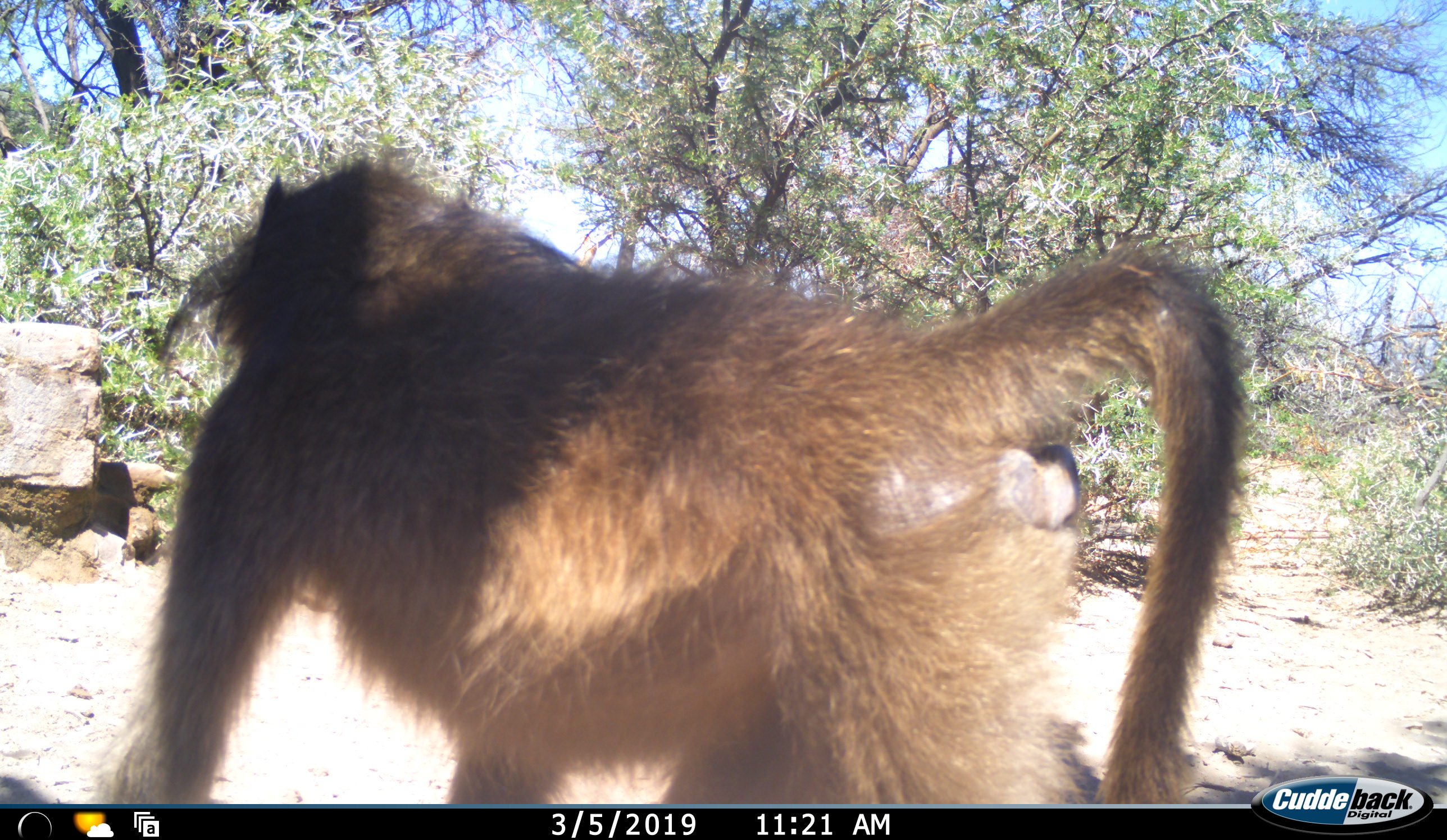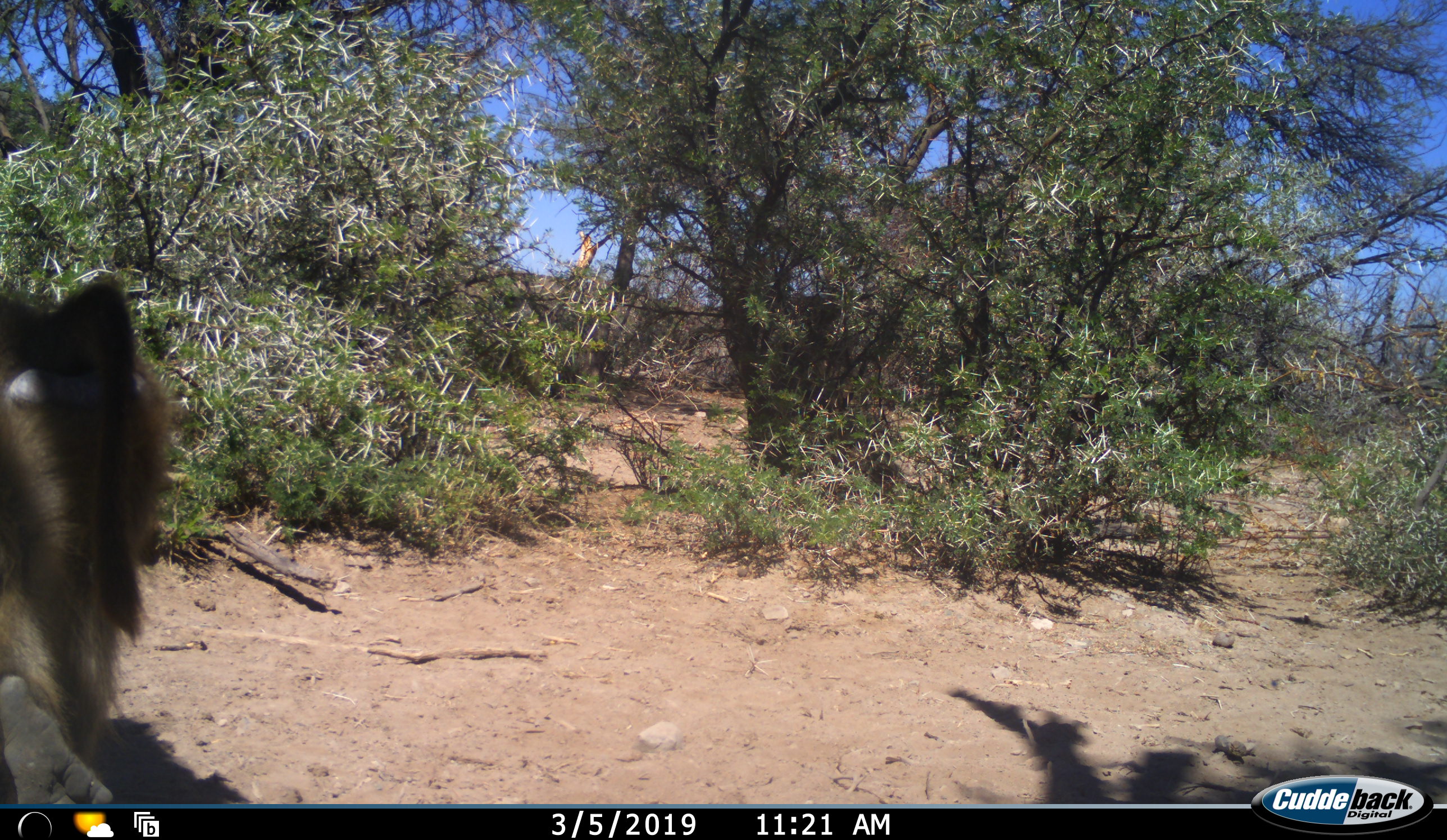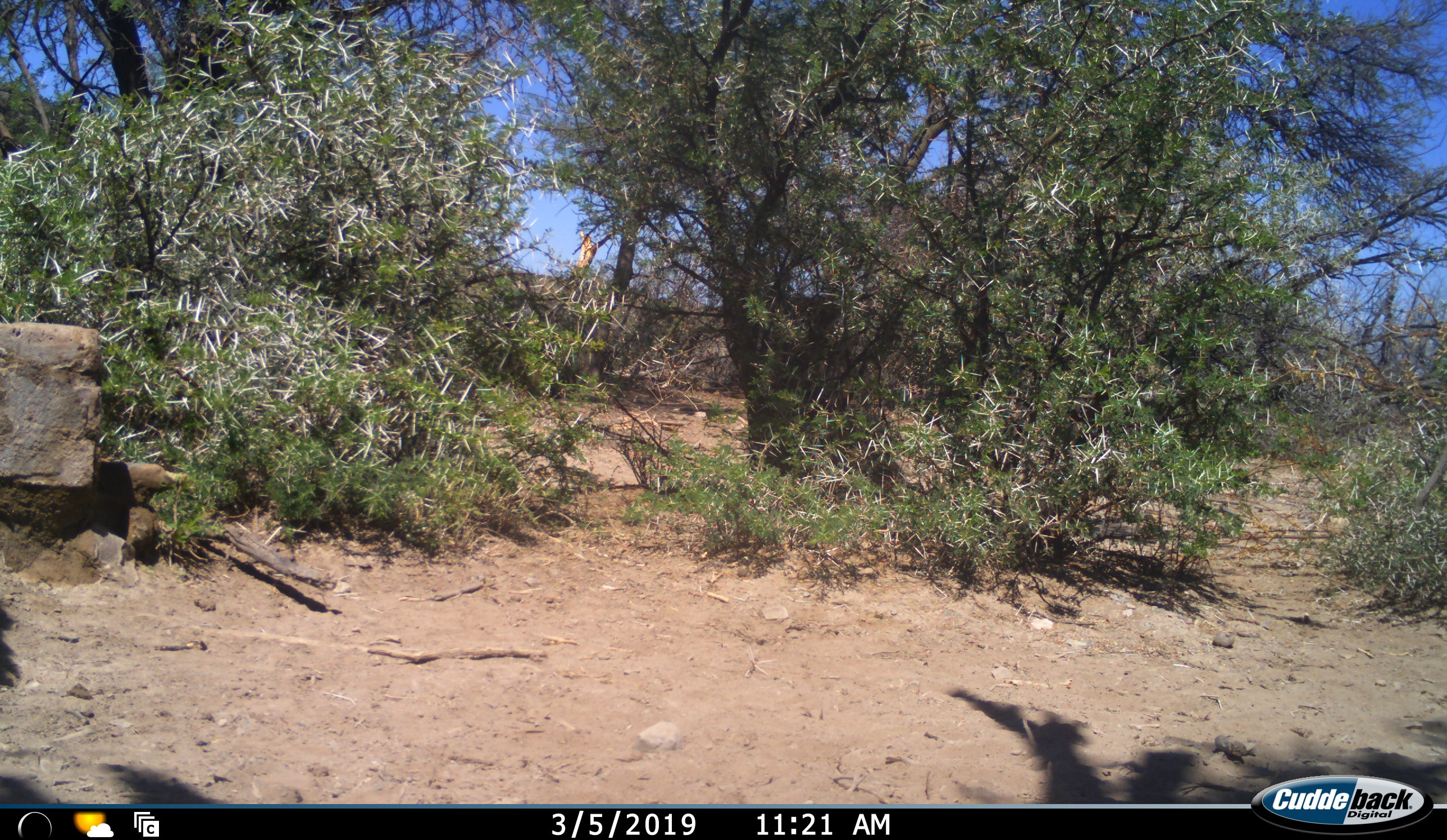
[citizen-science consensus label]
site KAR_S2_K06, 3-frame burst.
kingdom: Animalia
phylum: Chordata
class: Mammalia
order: Primates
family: Cercopithecidae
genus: Papio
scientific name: Papio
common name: baboon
Baboon (Papio), count 1. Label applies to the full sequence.